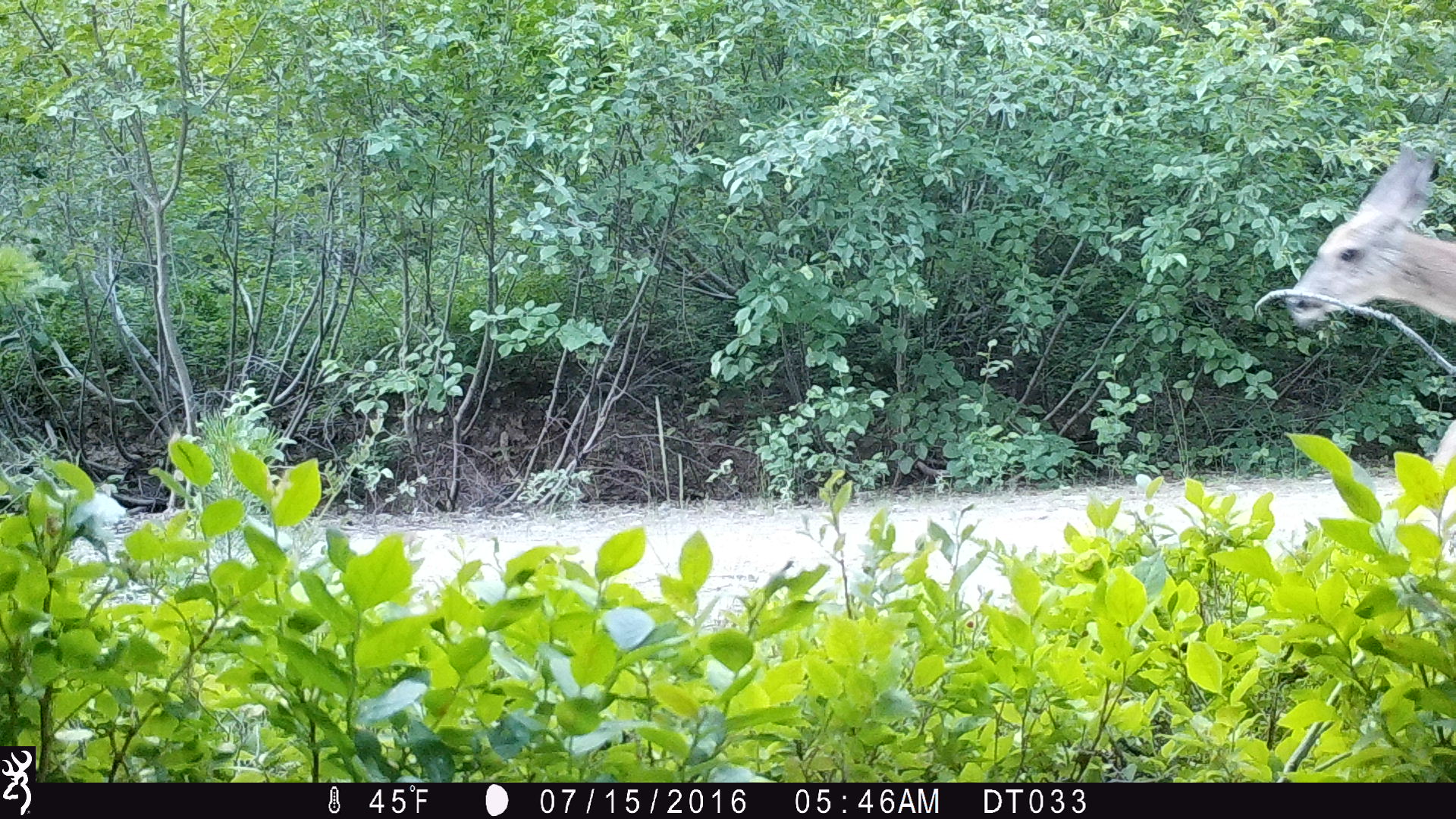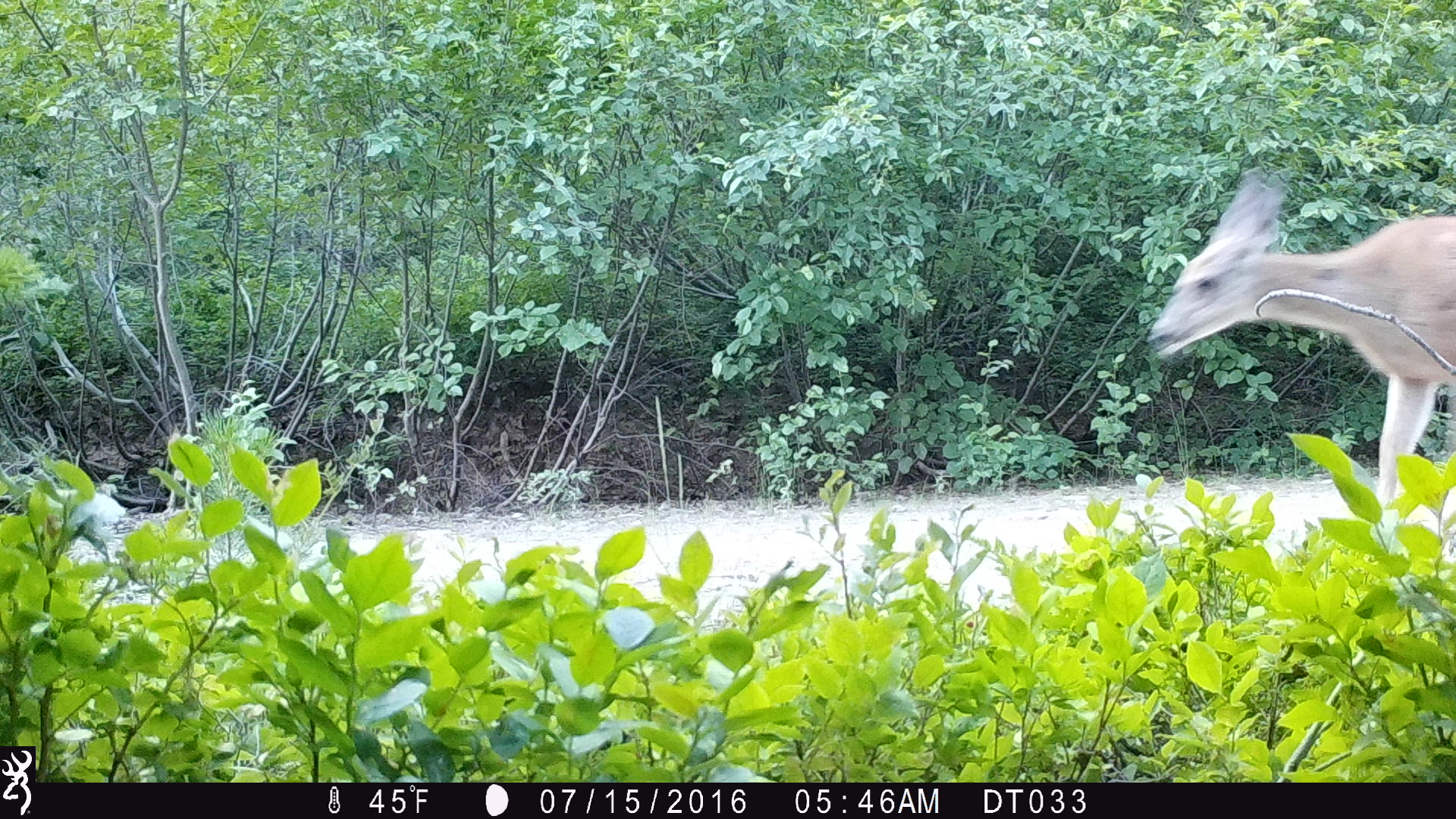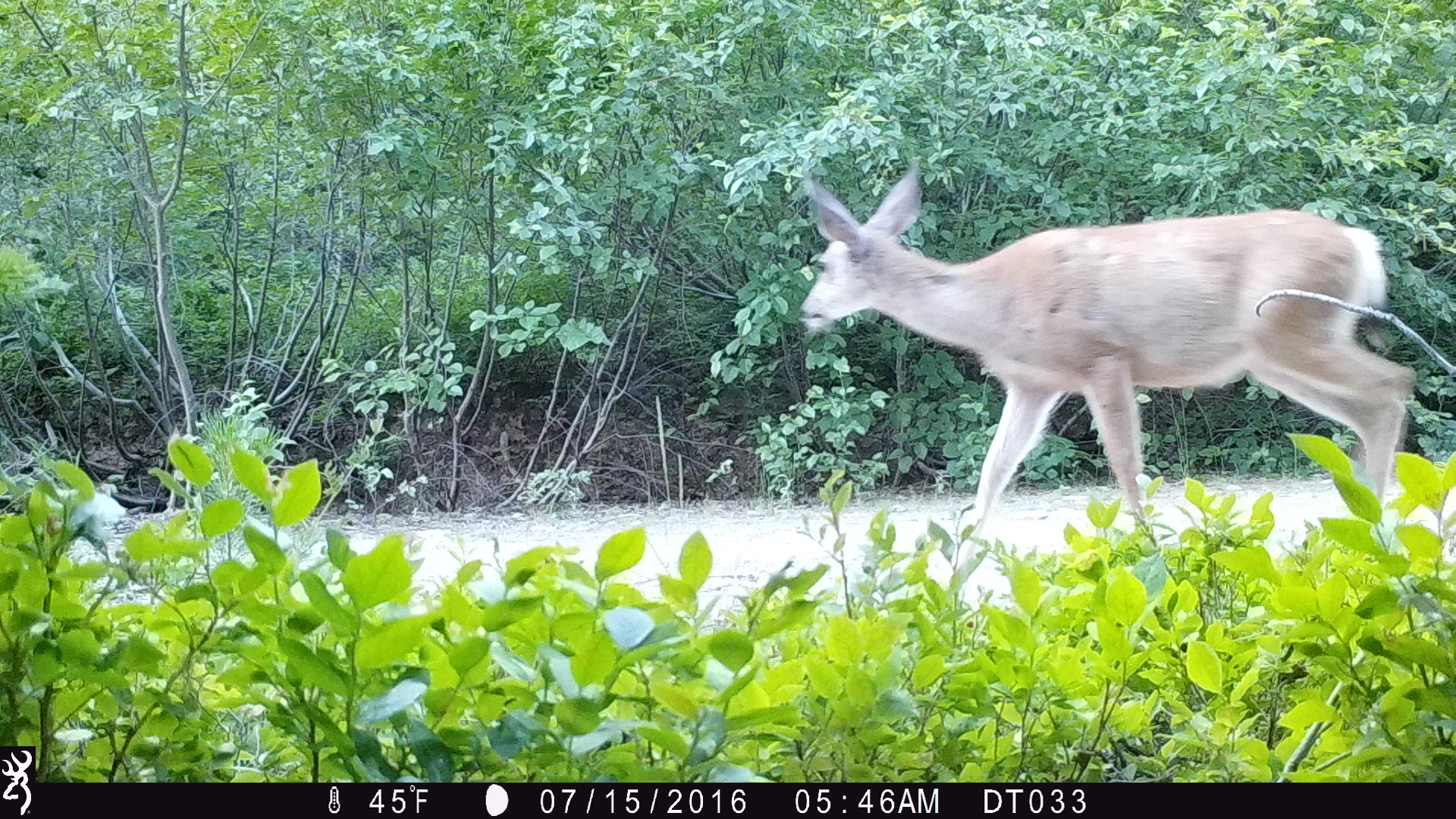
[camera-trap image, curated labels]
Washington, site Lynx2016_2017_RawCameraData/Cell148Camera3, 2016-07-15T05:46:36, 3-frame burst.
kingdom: Animalia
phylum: Chordata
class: Mammalia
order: Artiodactyla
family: Cervidae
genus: Odocoileus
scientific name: Odocoileus hemionus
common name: mule deer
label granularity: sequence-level